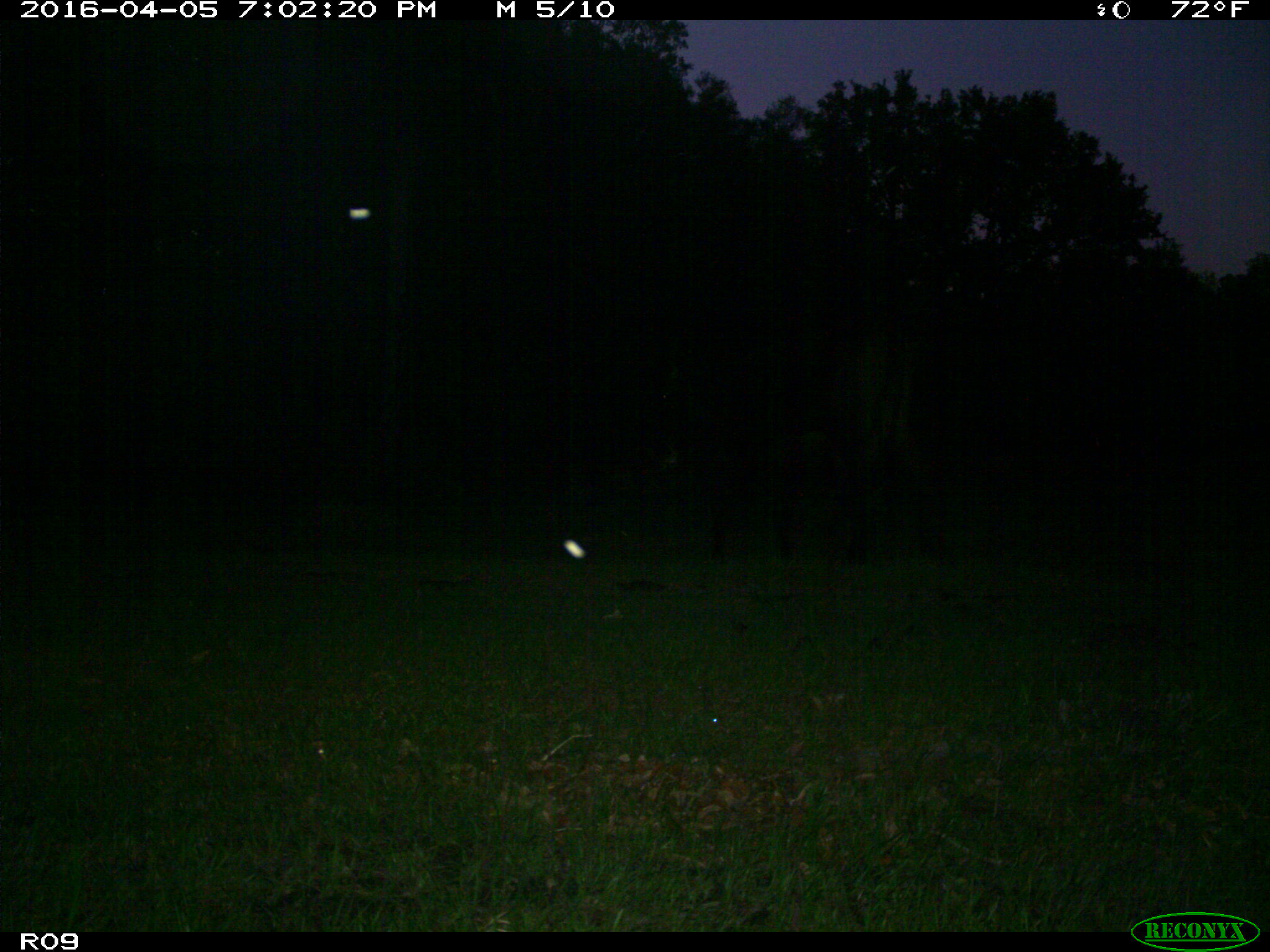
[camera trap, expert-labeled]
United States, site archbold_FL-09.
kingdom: Animalia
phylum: Chordata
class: Mammalia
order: Artiodactyla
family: Bovidae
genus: Bos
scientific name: Bos taurus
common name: domestic cow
Bos taurus (domestic cow).